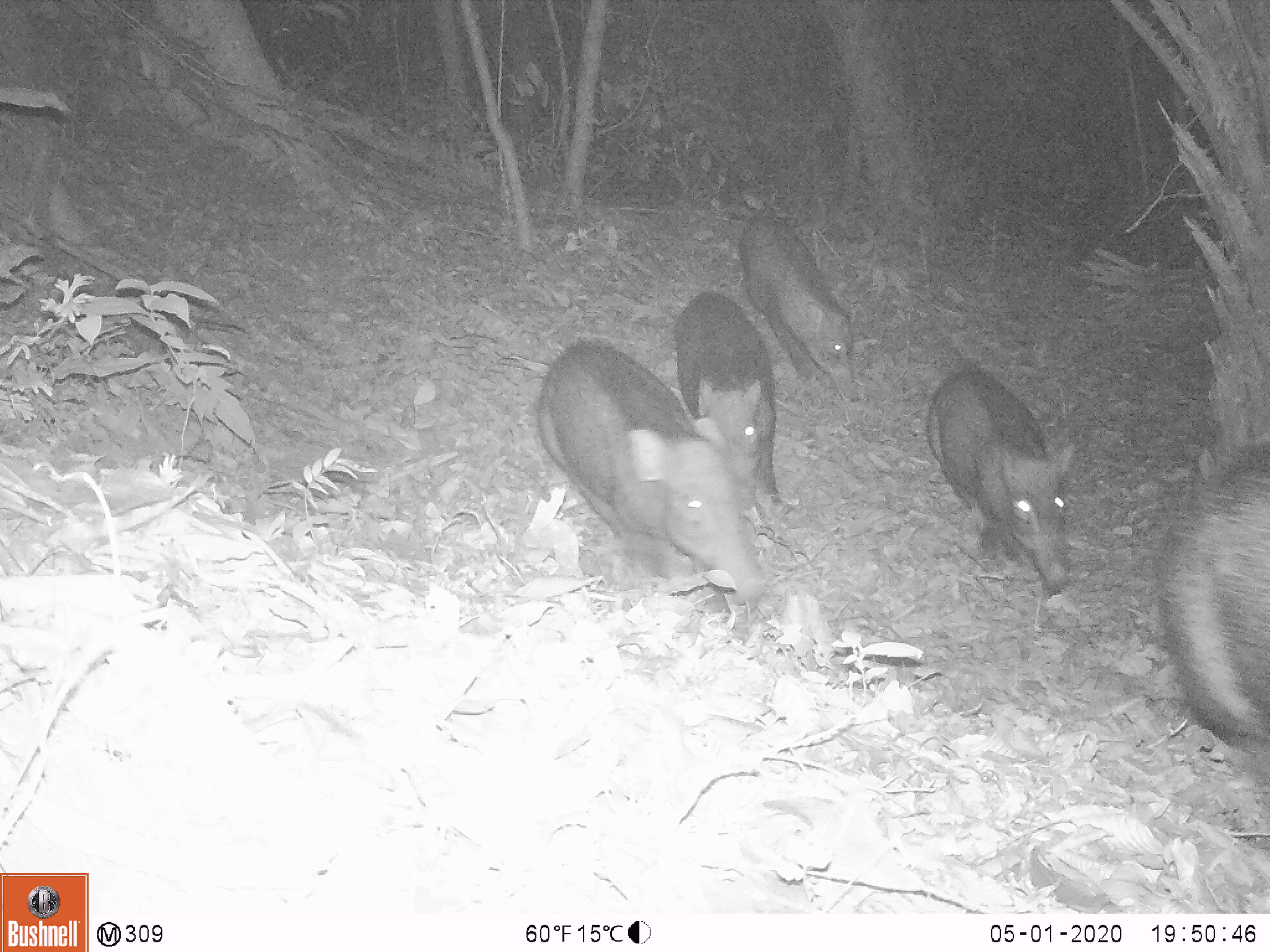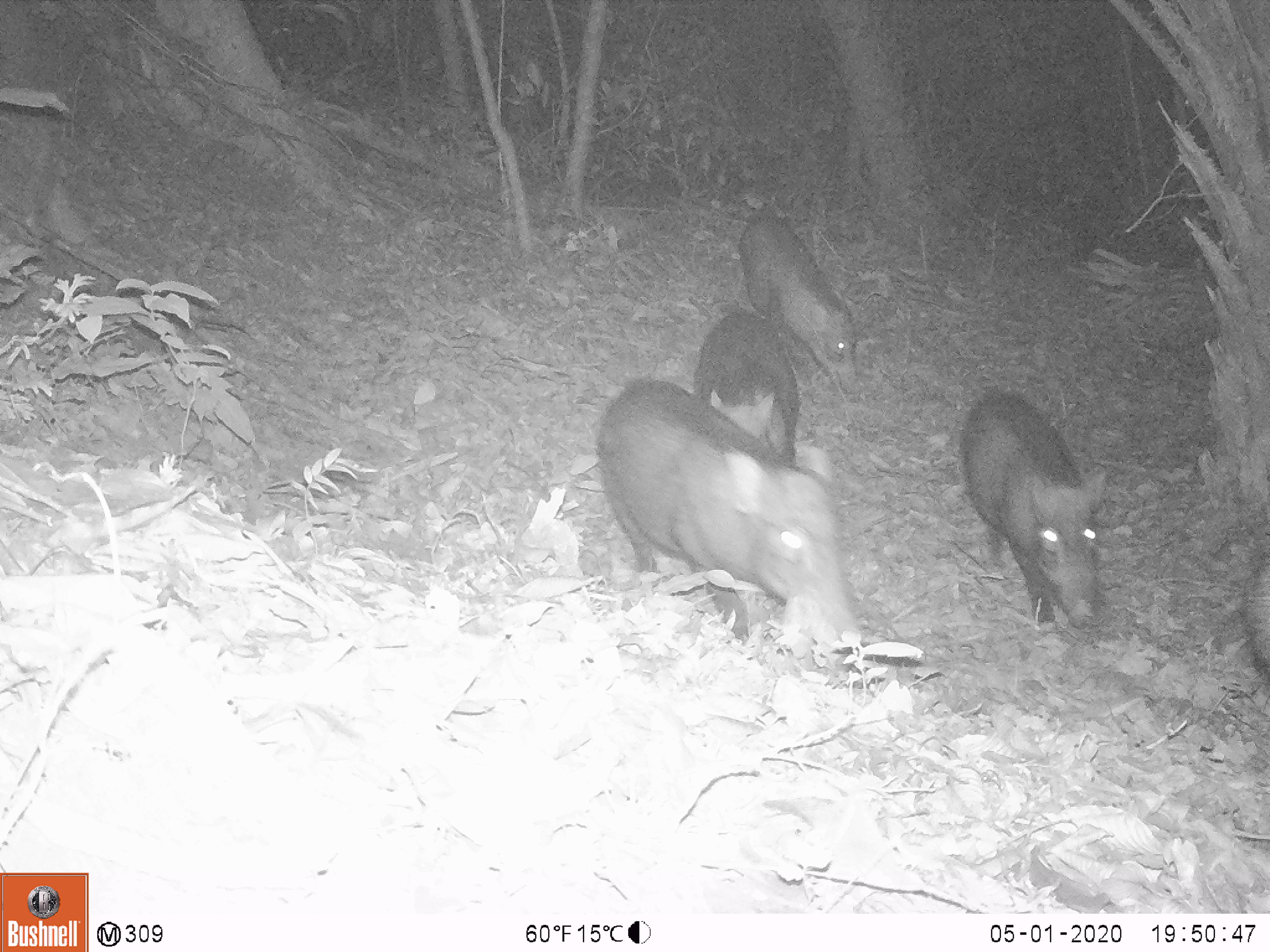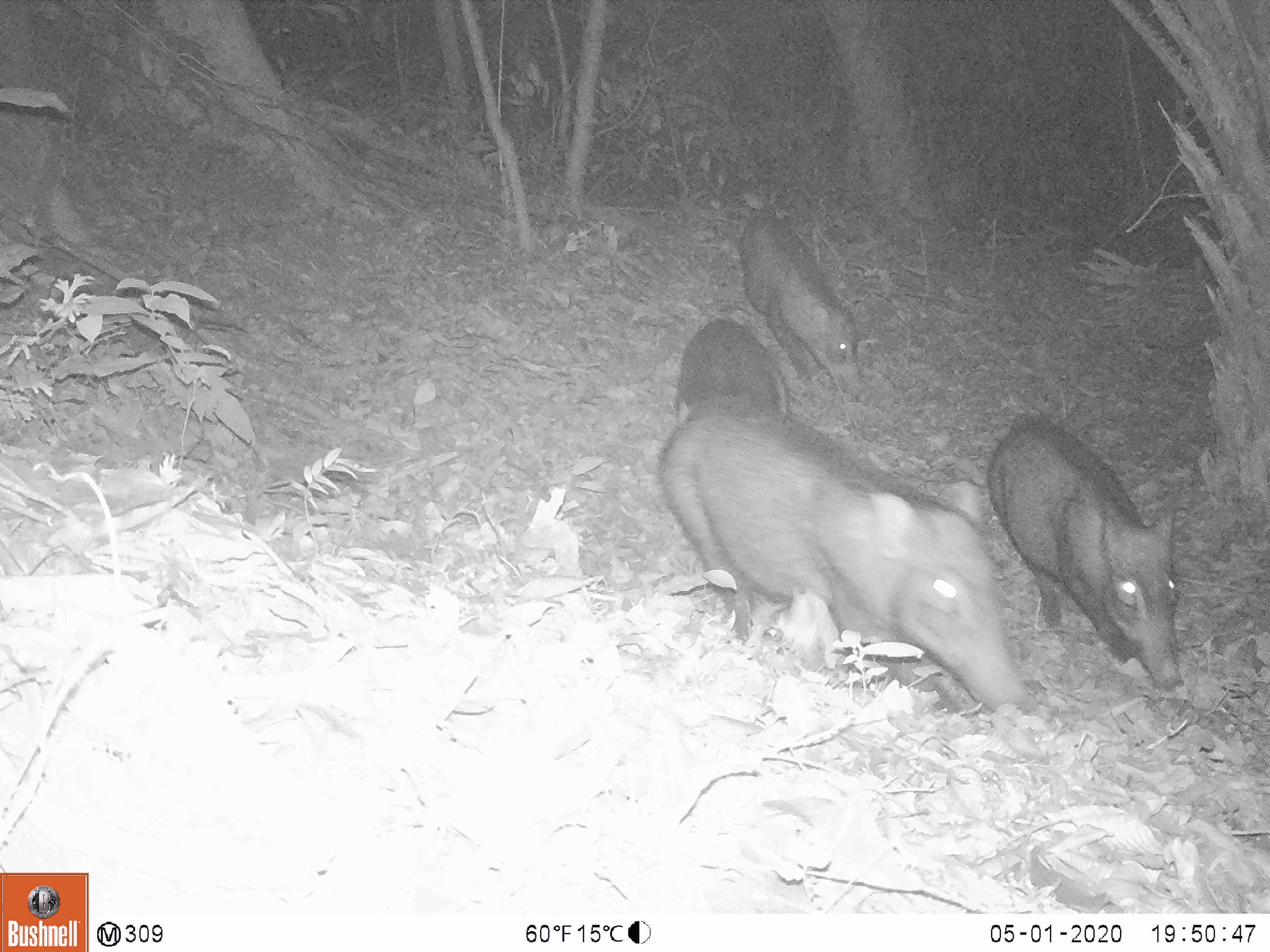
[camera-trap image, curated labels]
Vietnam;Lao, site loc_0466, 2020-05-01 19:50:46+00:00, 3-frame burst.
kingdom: Animalia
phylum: Chordata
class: Mammalia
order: Artiodactyla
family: Suidae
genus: Sus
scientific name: Sus scrofa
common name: eurasian wild pig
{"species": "eurasian wild pig (Sus scrofa)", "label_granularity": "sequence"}